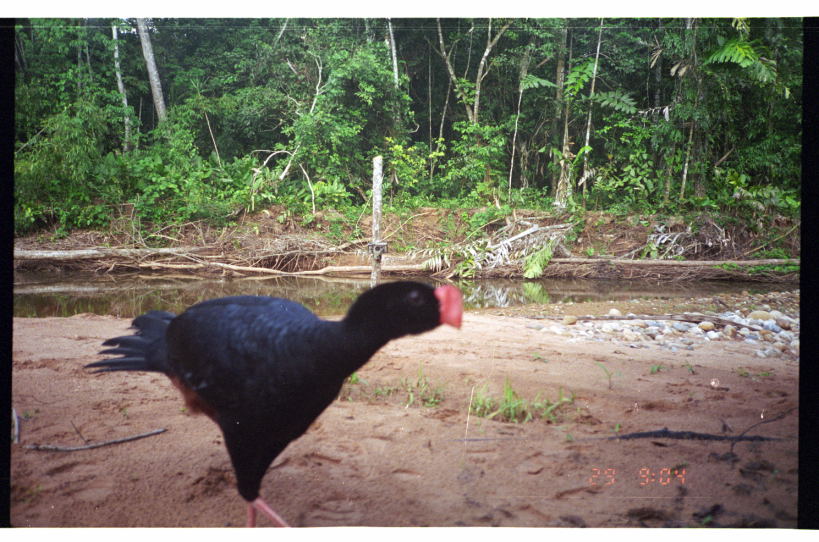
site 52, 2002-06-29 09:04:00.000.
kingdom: Animalia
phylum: Chordata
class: Aves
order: Galliformes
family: Cracidae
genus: Mitu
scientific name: Mitu tuberosum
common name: razor-billed curassow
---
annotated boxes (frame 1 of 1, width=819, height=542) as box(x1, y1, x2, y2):
mitu tuberosum: box(84, 278, 464, 527)